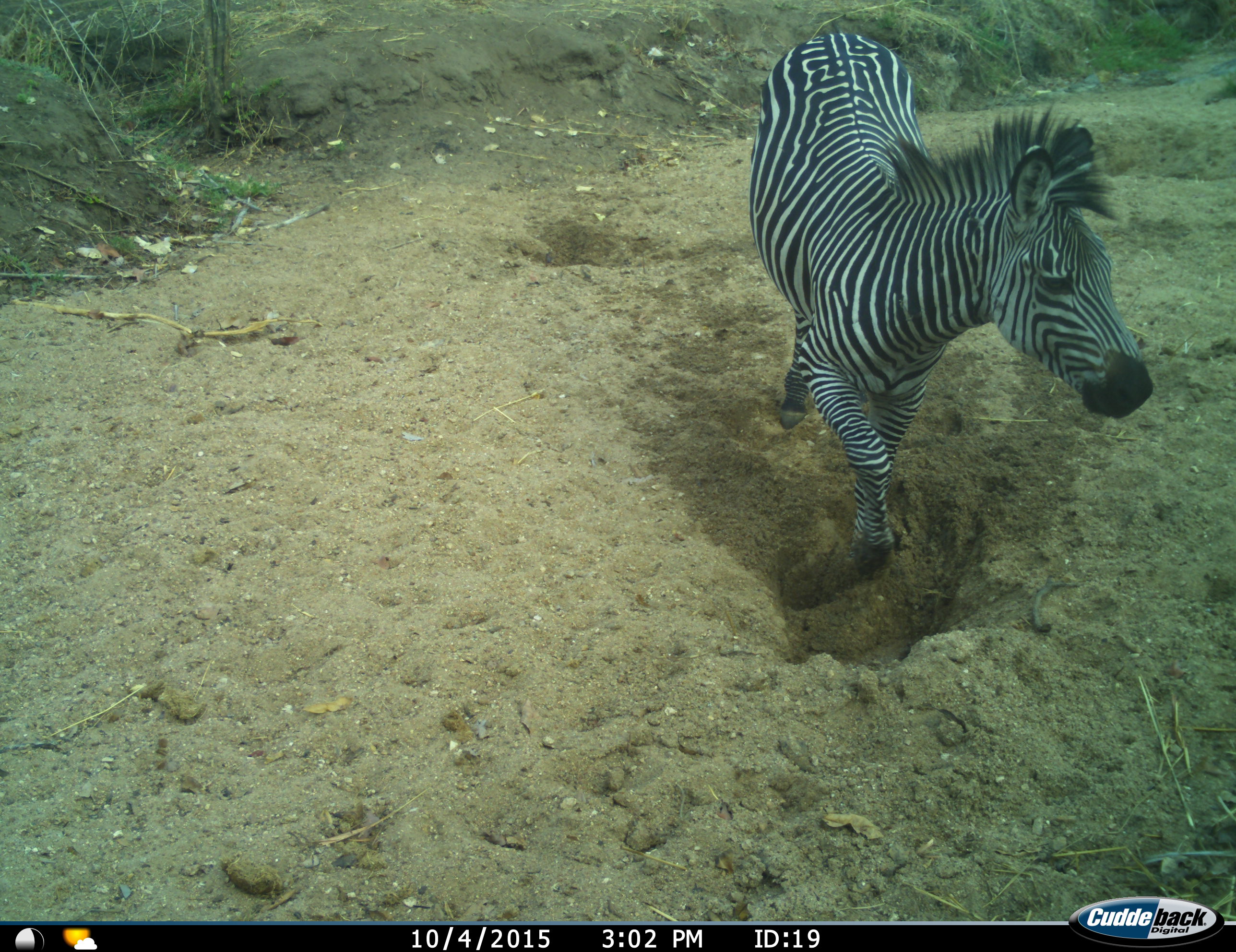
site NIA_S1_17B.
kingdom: Animalia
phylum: Chordata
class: Mammalia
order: Perissodactyla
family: Equidae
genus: Equus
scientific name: Equus quagga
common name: plains zebra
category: zebraplains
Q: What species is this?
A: Zebraplains (plains zebra) (Equus quagga).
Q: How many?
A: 1.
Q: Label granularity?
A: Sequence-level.